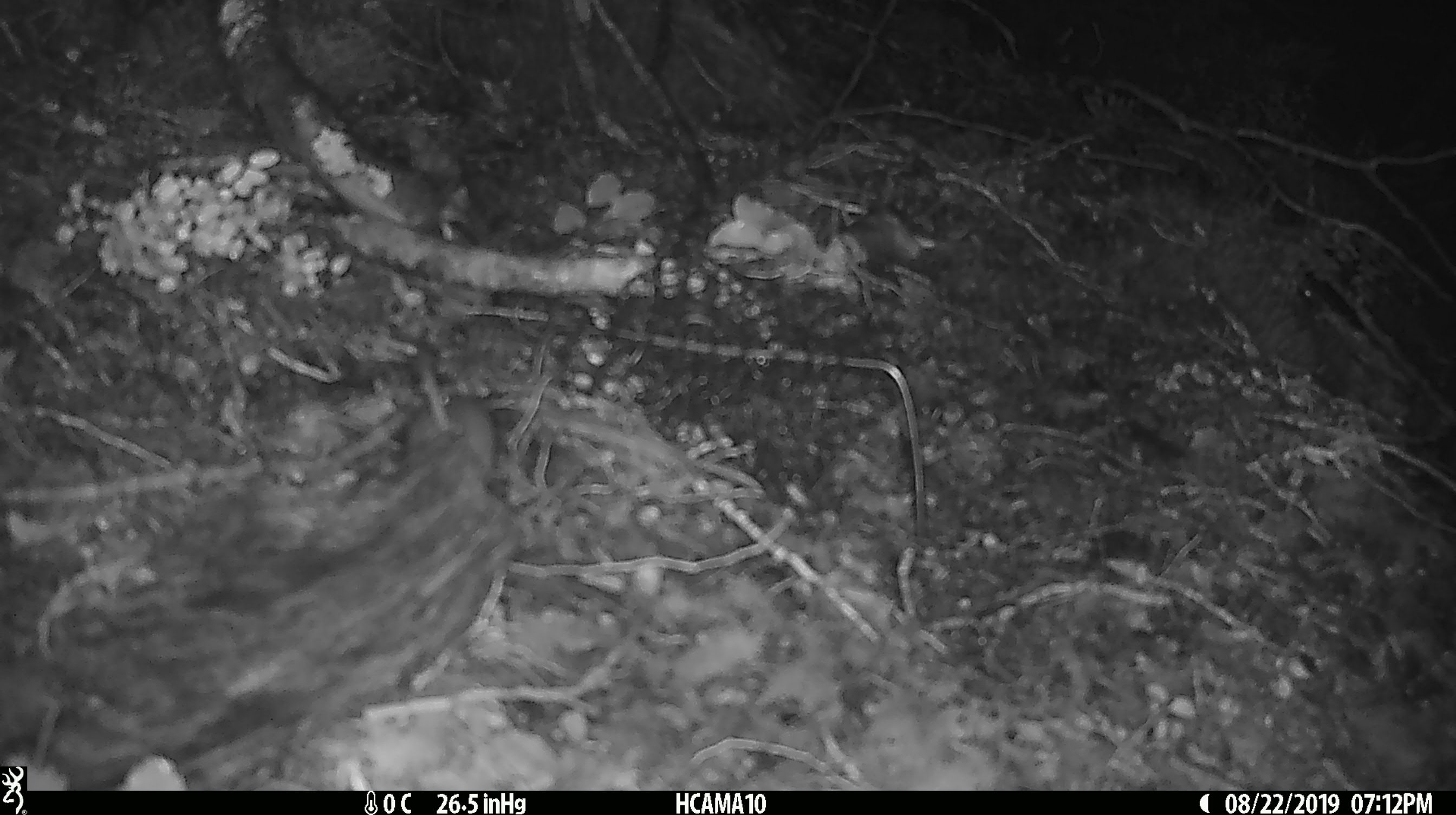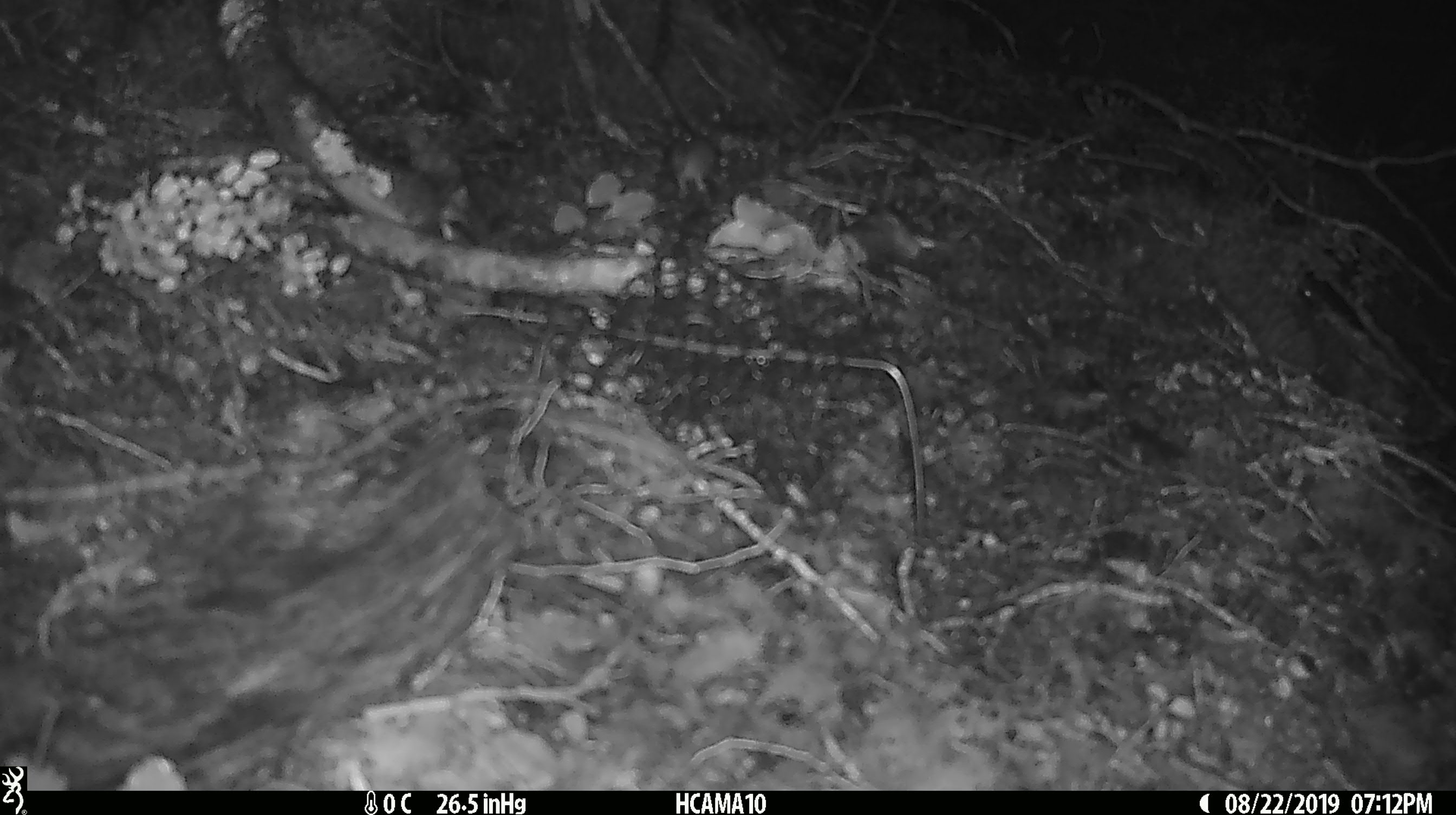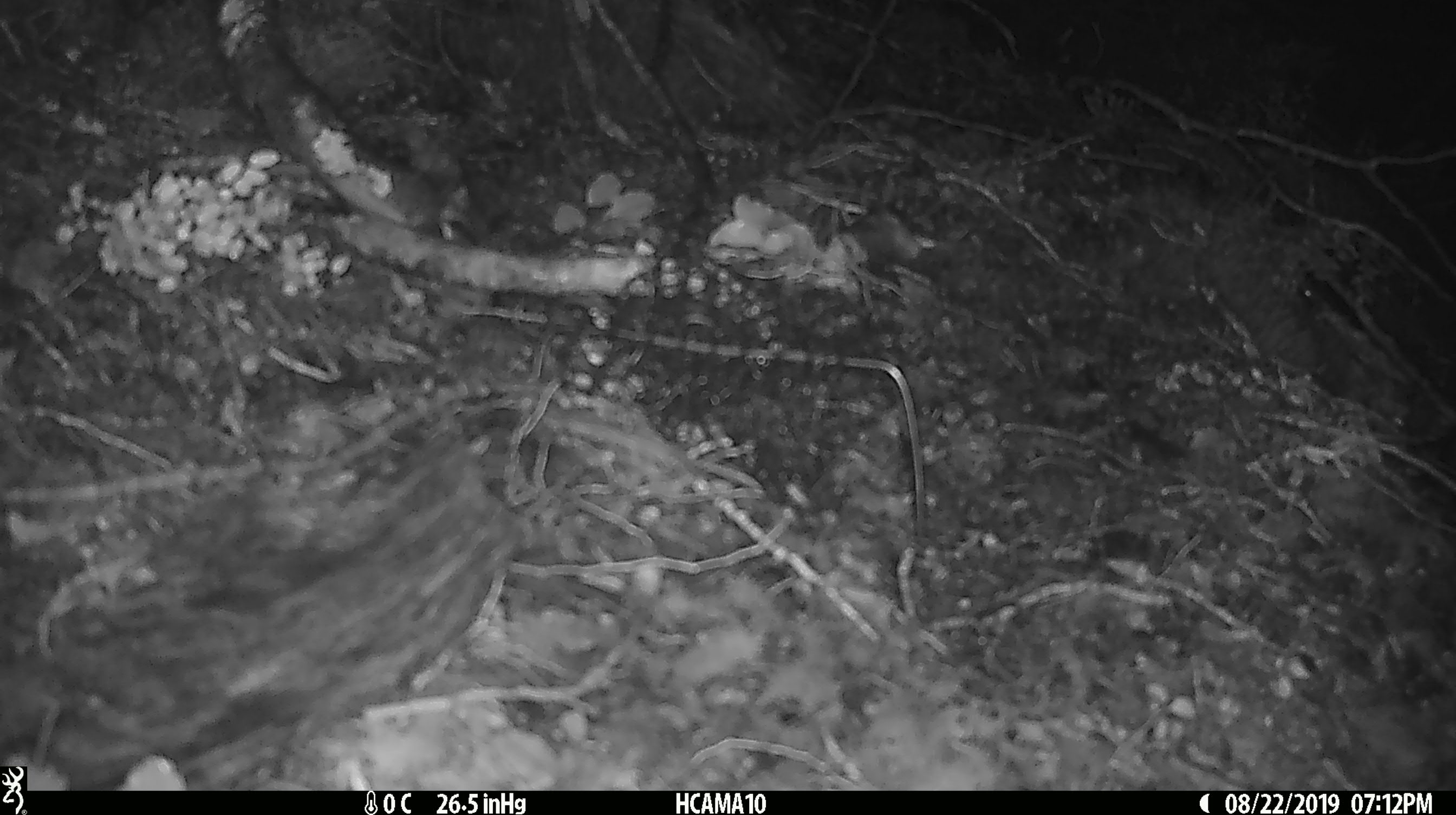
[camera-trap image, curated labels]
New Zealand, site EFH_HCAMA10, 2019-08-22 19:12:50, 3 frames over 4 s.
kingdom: Animalia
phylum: Chordata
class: Mammalia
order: Rodentia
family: Muridae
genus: Mus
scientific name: Mus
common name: mouse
Mouse (Mus).